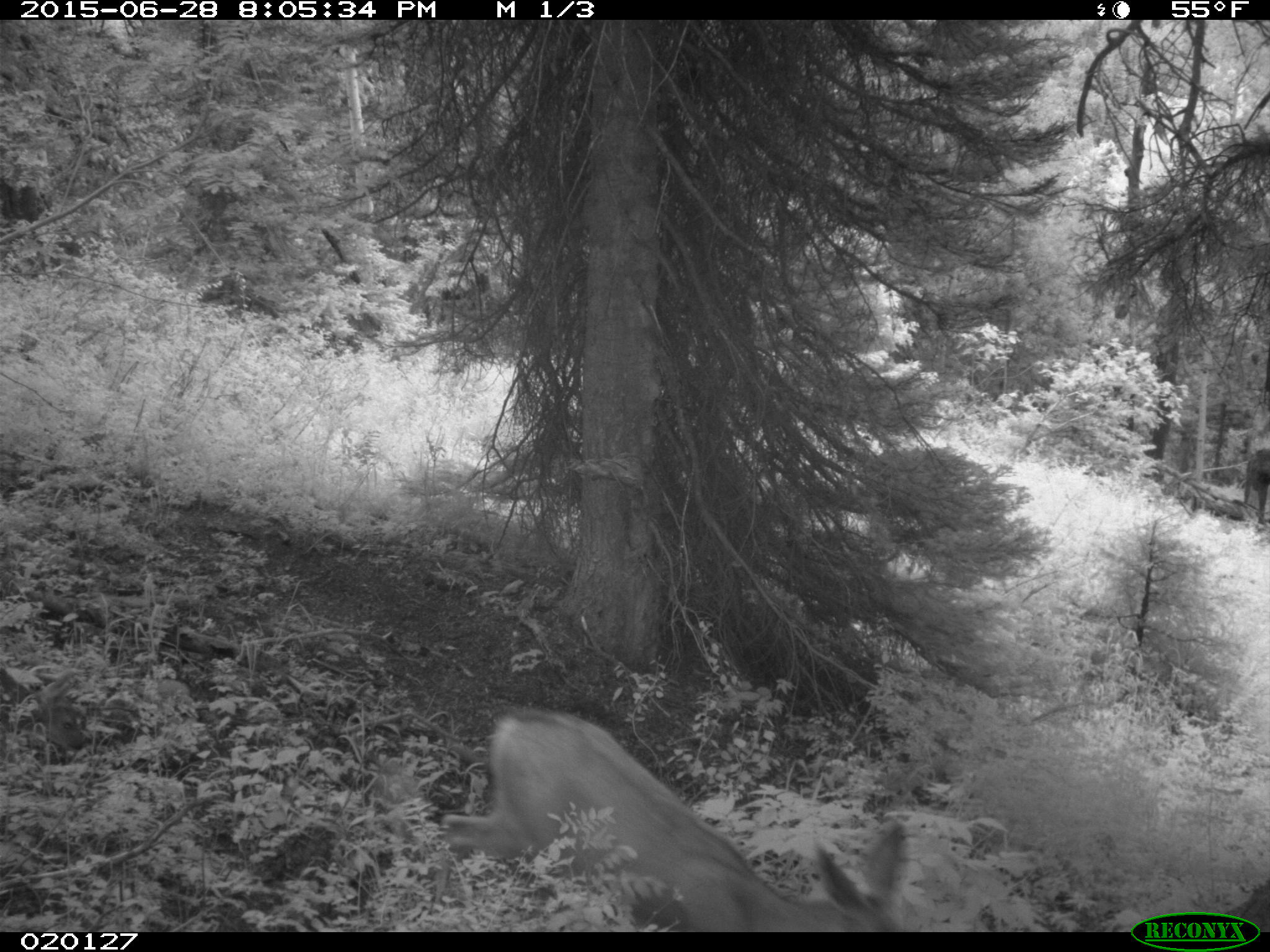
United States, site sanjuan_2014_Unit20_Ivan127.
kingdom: Animalia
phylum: Chordata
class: Mammalia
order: Artiodactyla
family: Cervidae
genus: Odocoileus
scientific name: Odocoileus hemionus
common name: mule deer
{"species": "Odocoileus hemionus (mule deer)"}